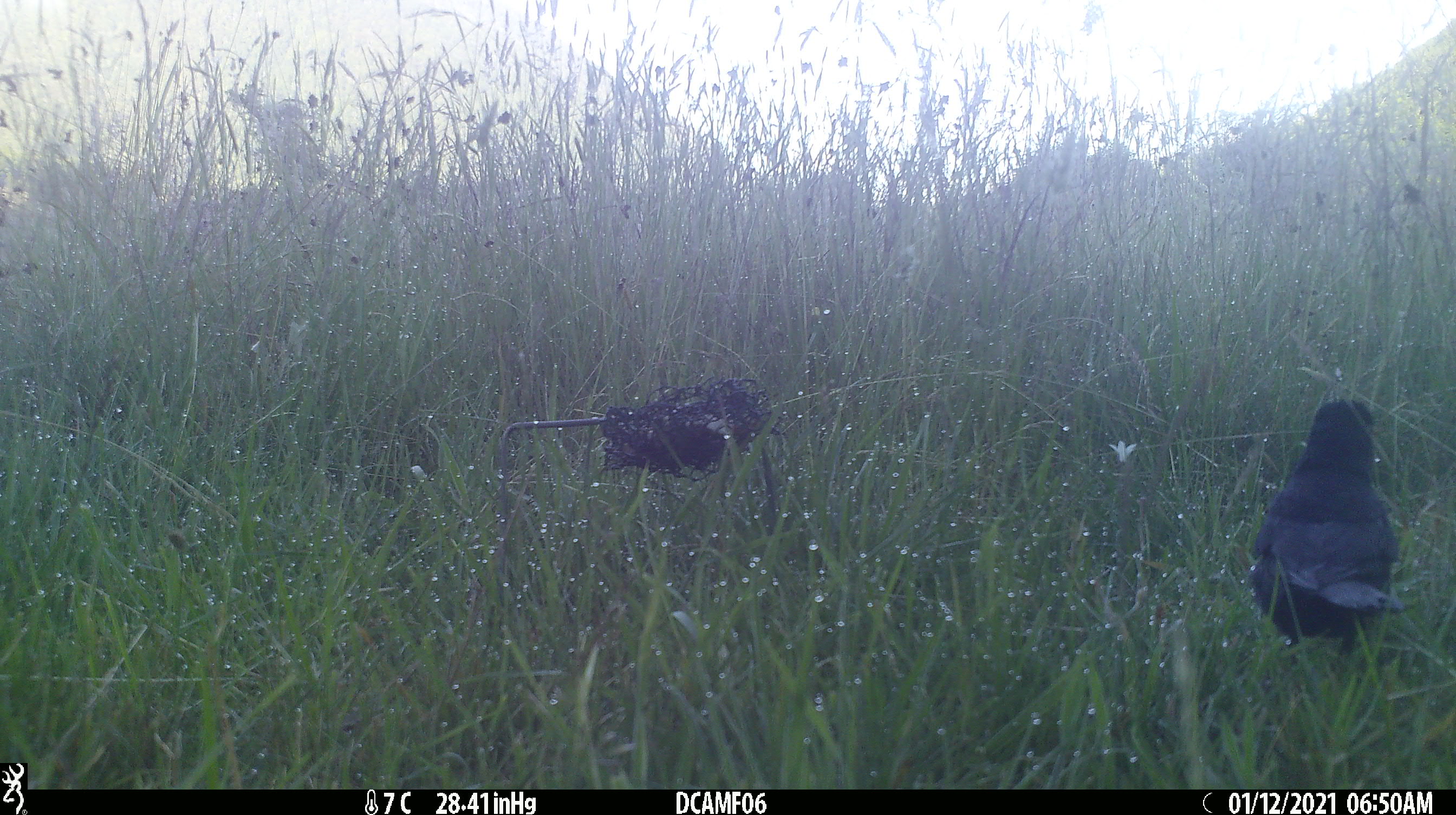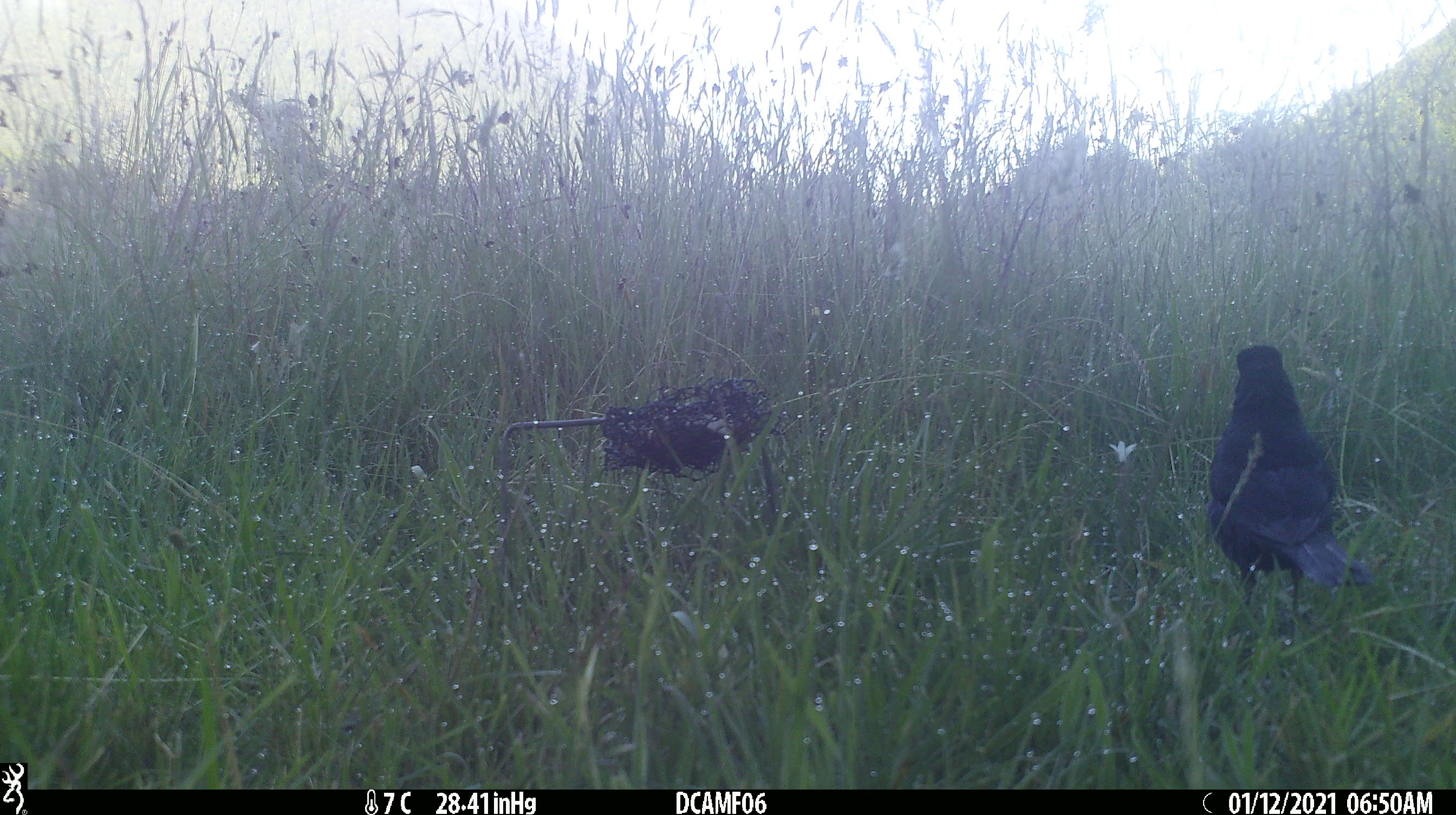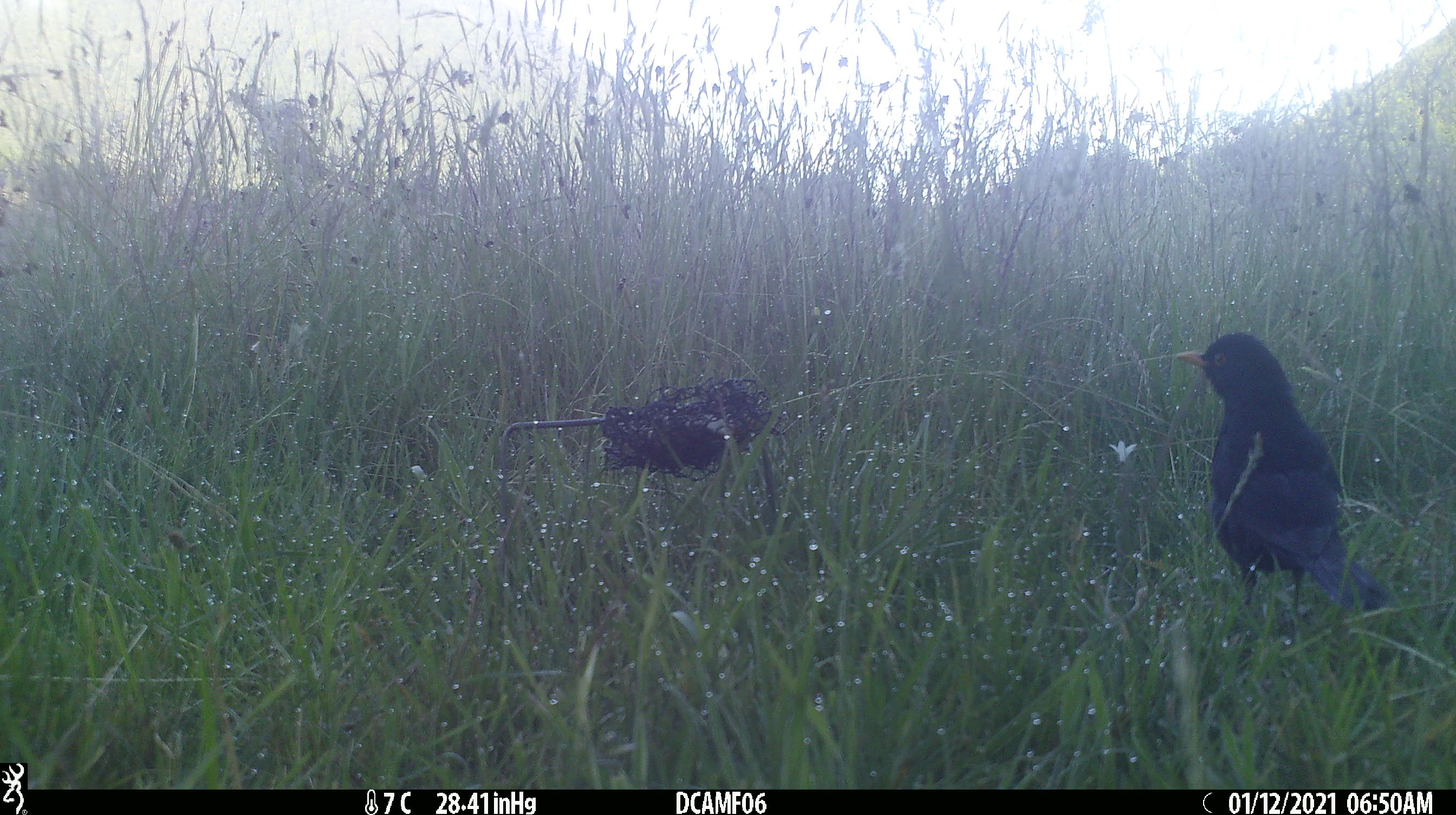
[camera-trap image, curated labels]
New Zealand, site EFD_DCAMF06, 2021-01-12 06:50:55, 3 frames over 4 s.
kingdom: Animalia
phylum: Chordata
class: Aves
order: Passeriformes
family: Turdidae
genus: Turdus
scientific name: Turdus merula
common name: eurasian blackbird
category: blackbird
Blackbird (eurasian blackbird) (Turdus merula).